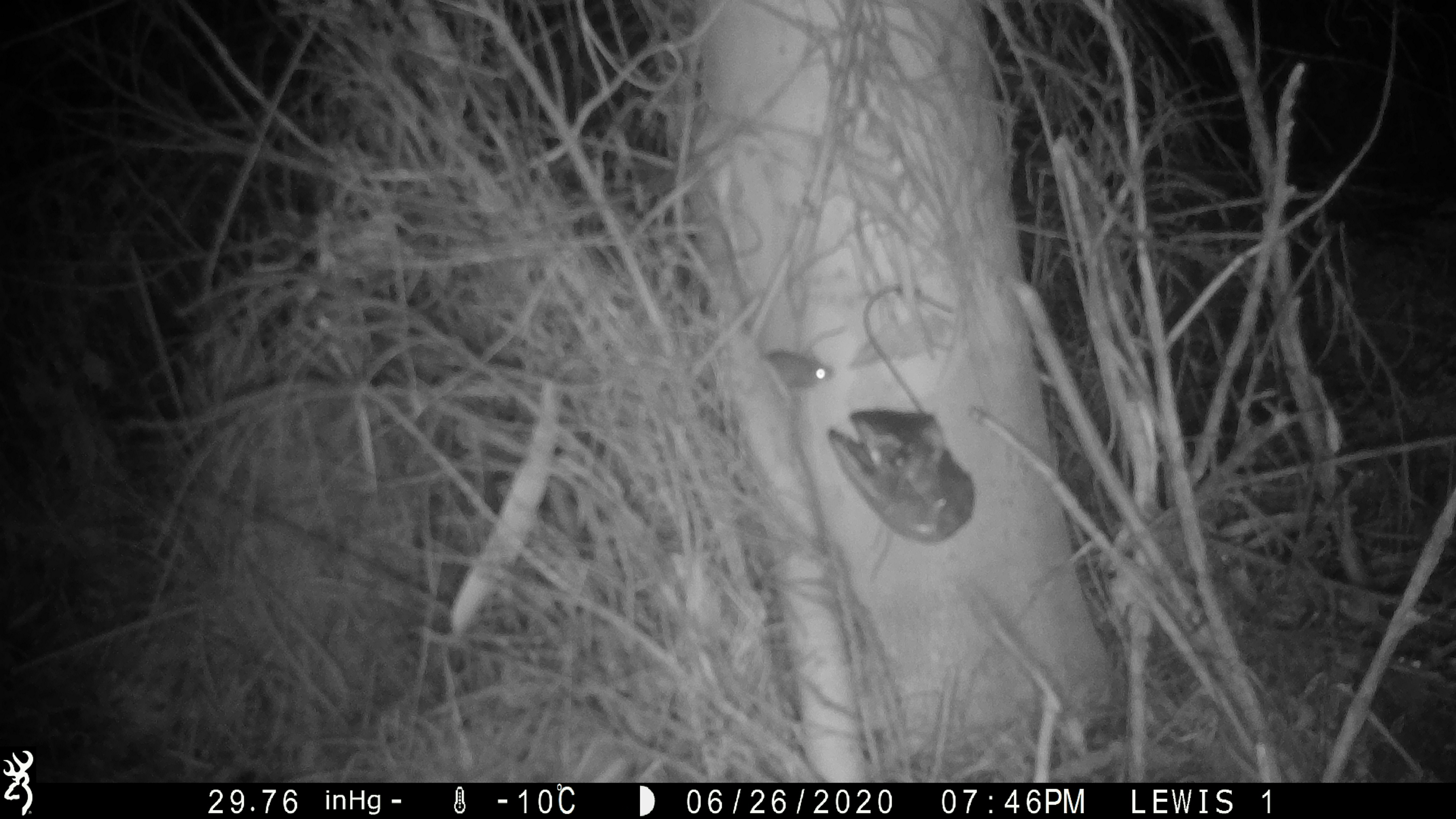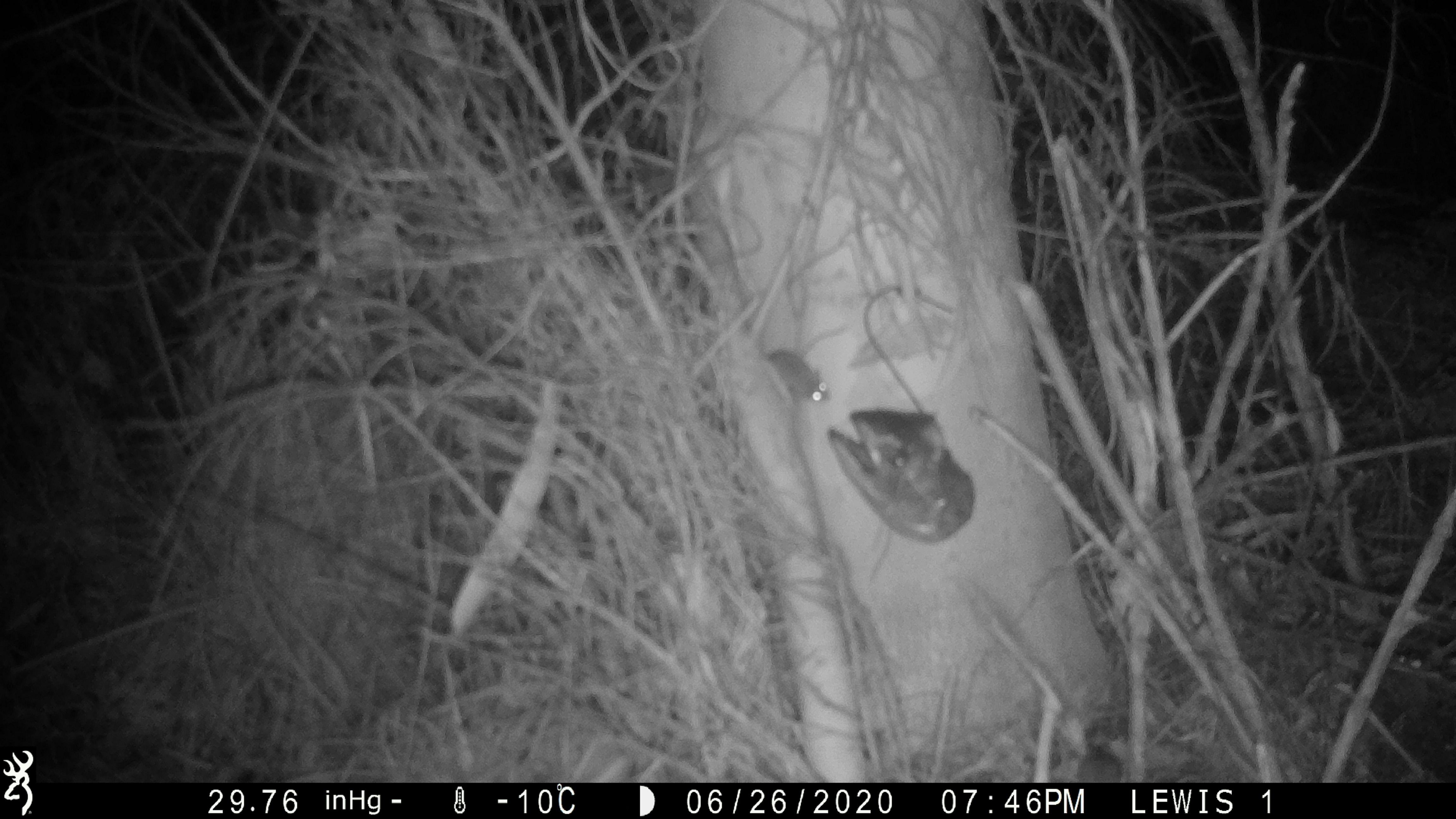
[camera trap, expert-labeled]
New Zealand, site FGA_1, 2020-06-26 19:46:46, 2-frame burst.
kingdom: Animalia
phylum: Chordata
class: Mammalia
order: Rodentia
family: Muridae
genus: Mus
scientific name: Mus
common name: mouse